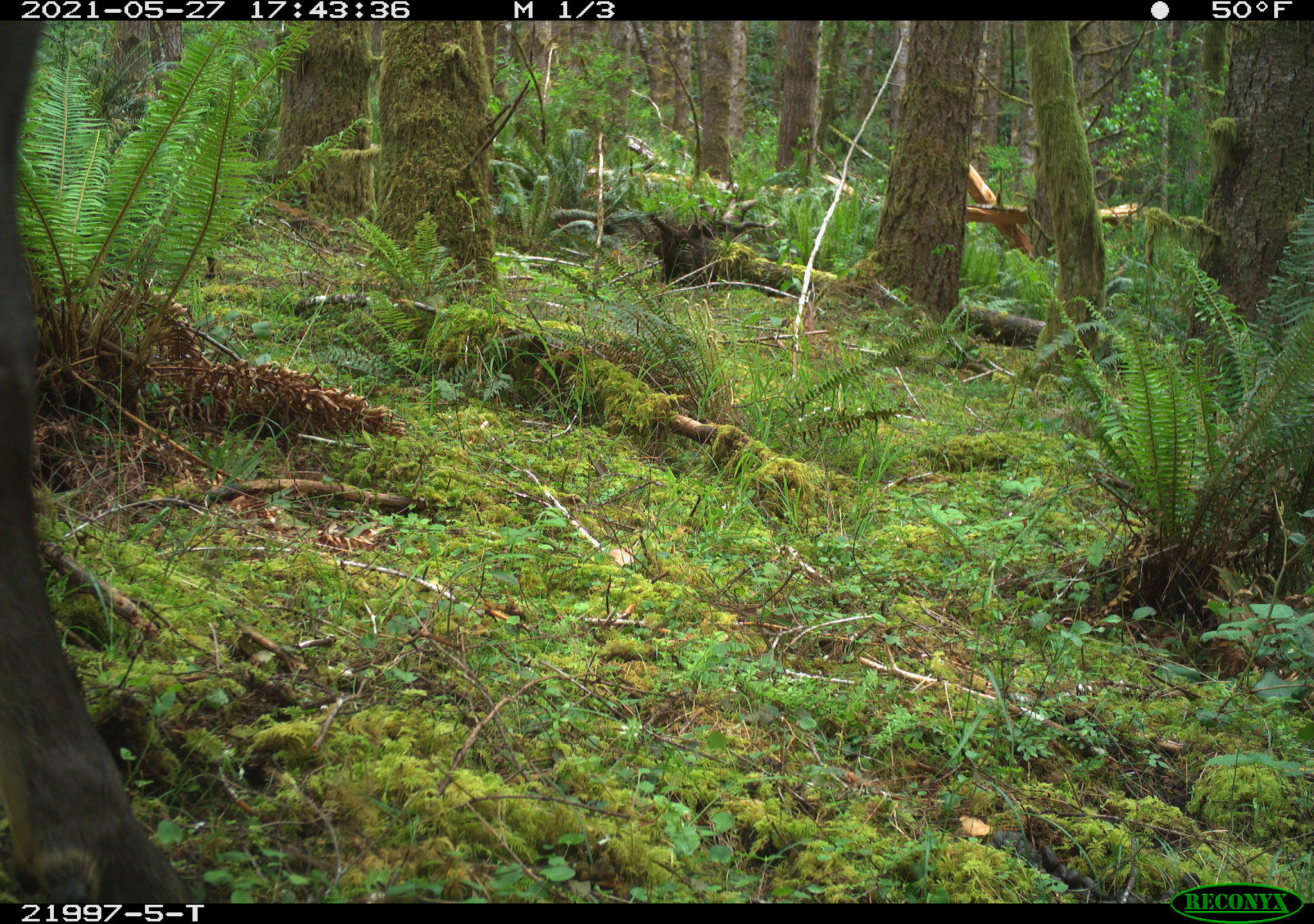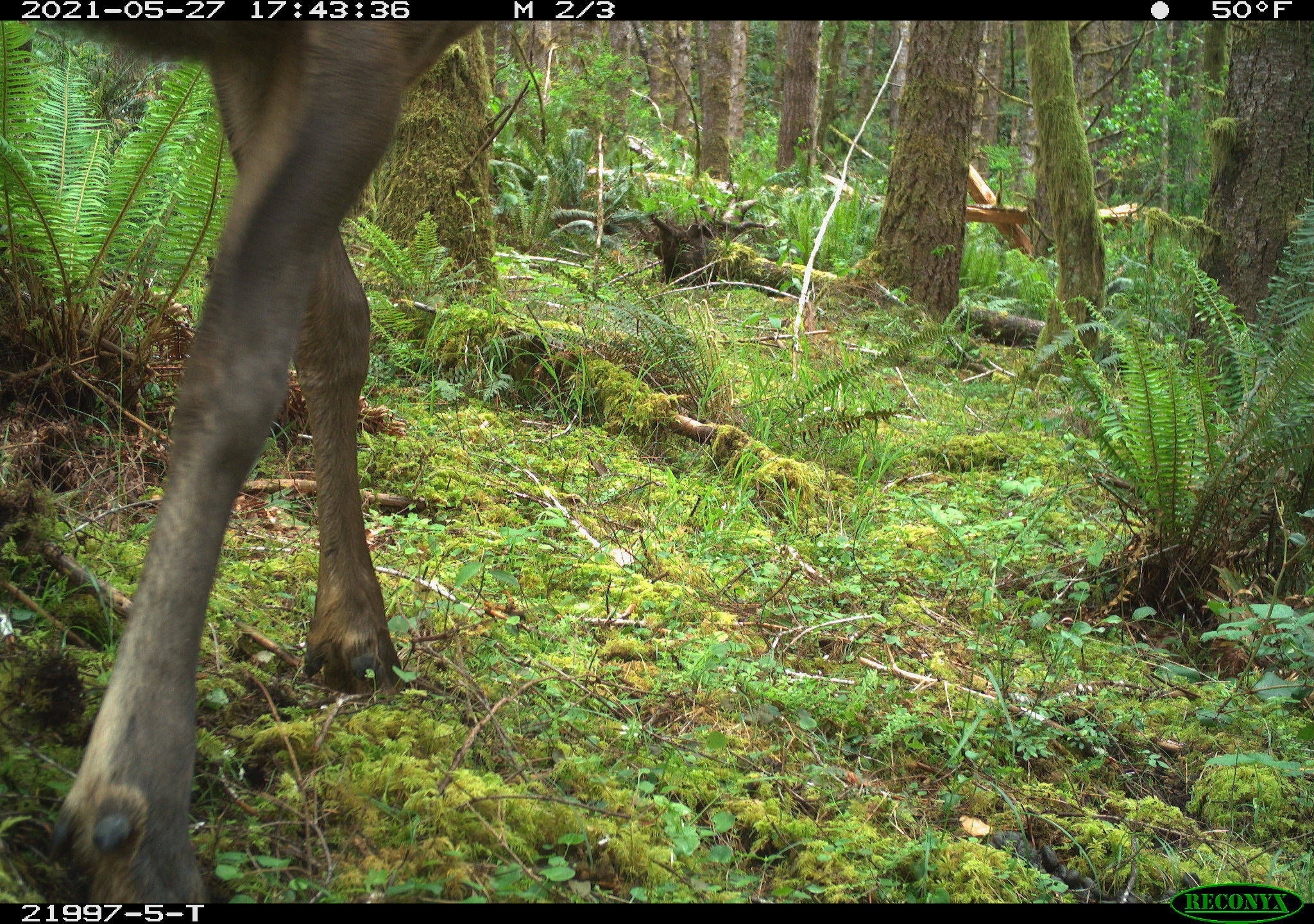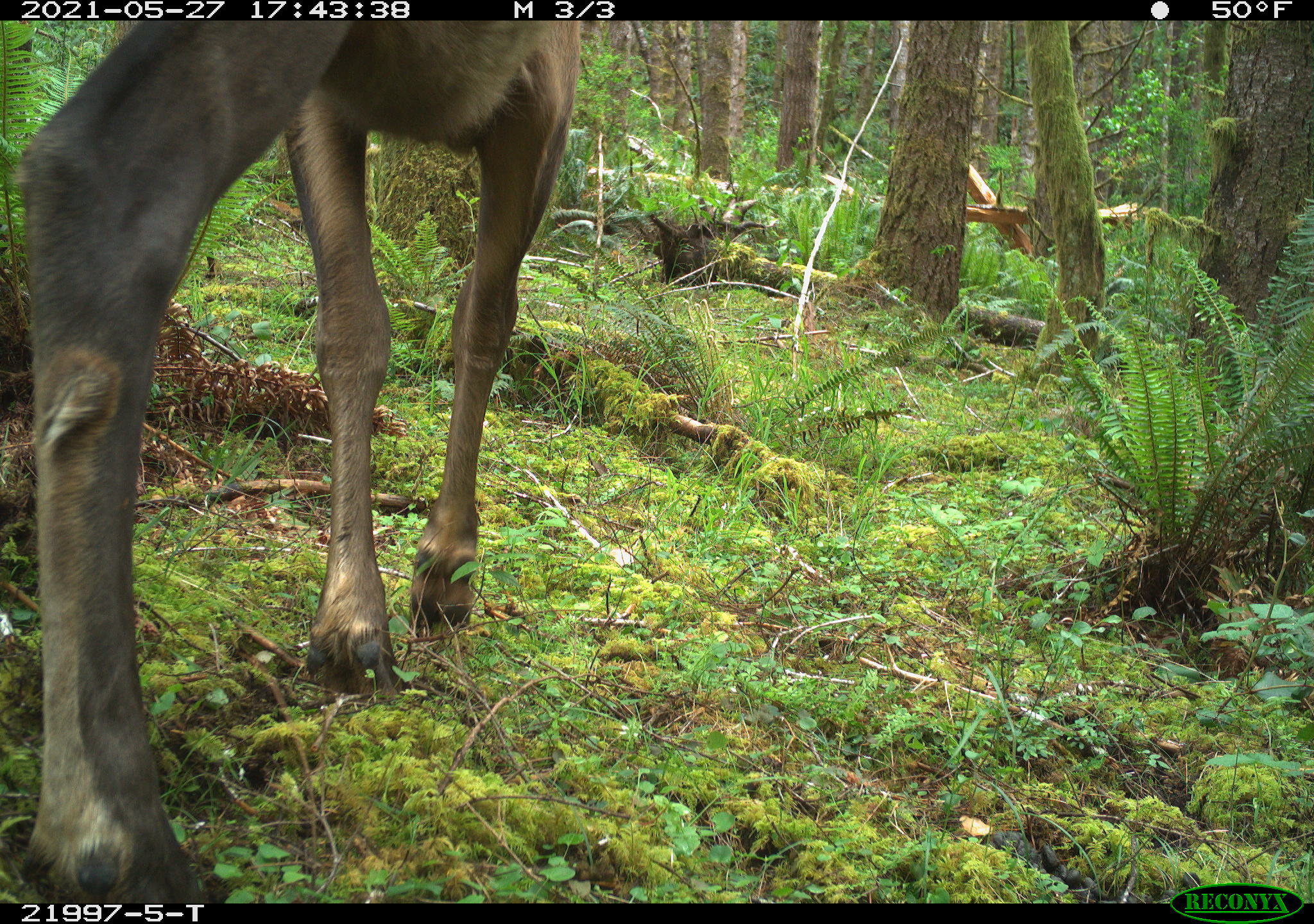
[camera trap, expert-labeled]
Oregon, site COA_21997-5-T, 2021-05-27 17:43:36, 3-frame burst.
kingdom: Animalia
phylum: Chordata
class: Mammalia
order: Artiodactyla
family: Cervidae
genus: Cervus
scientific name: Cervus canadensis roosevelti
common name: roosevelt elk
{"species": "roosevelt elk (Cervus canadensis roosevelti)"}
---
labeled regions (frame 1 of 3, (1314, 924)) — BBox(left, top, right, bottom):
roosevelt elk: BBox(0, 21, 209, 900)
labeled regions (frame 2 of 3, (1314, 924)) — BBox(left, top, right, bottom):
roosevelt elk: BBox(0, 21, 511, 902)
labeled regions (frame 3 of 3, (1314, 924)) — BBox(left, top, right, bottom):
roosevelt elk: BBox(0, 21, 615, 902)